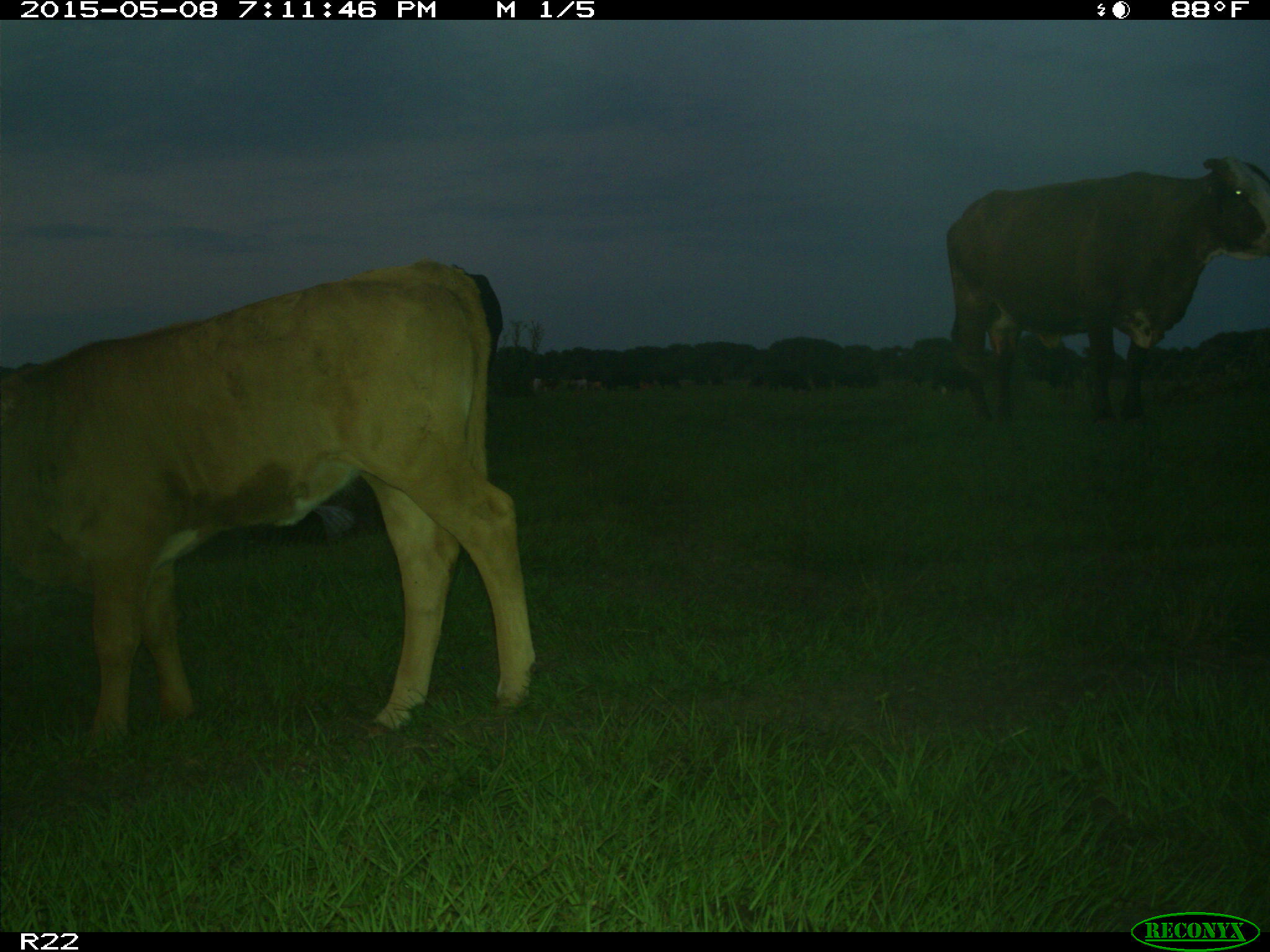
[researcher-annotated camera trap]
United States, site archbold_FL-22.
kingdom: Animalia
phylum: Chordata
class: Mammalia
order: Artiodactyla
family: Bovidae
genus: Bos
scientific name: Bos taurus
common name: domestic cow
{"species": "Bos taurus (domestic cow)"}